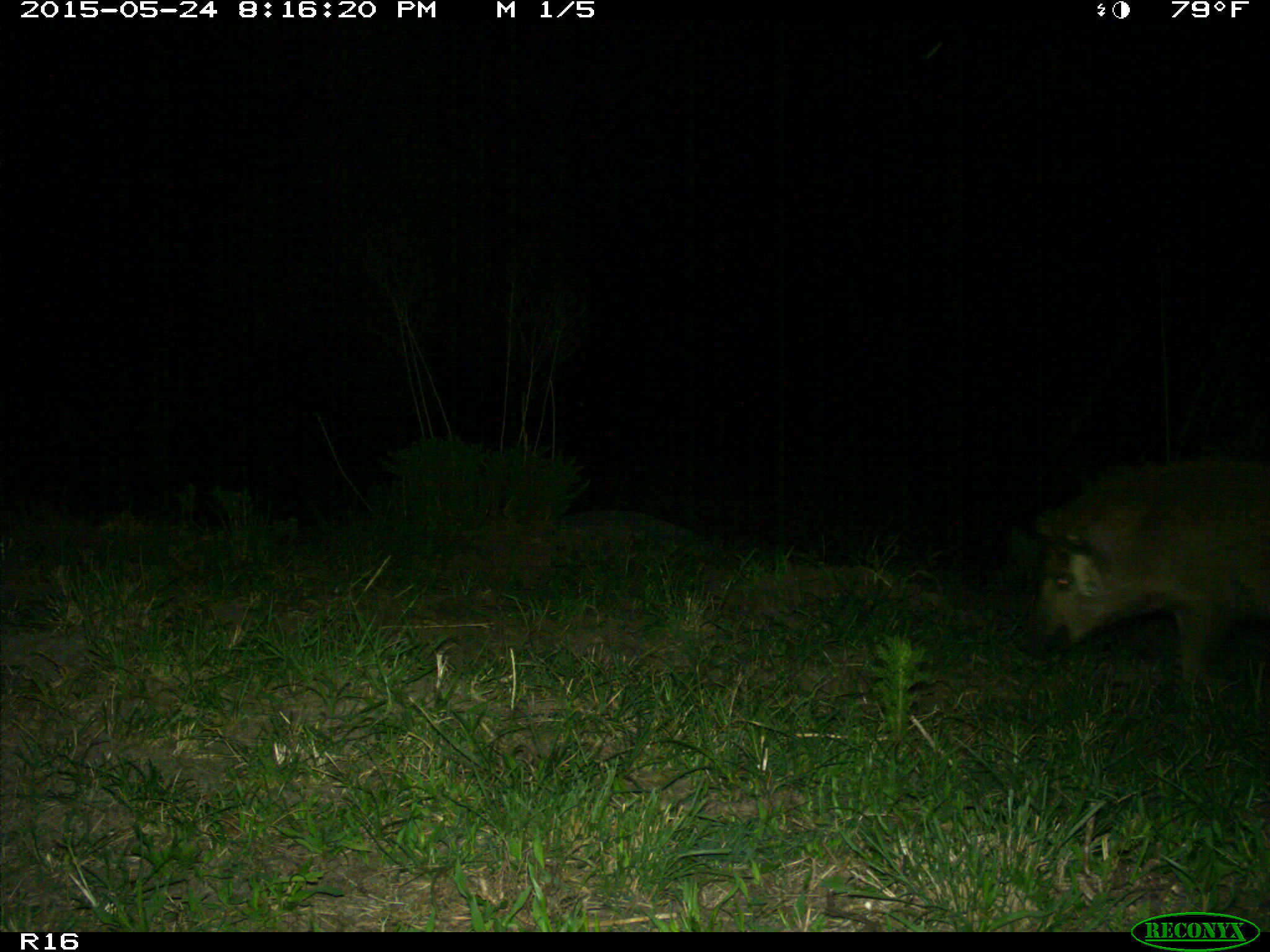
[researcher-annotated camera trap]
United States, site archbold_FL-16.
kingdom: Animalia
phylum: Chordata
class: Mammalia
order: Artiodactyla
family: Suidae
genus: Sus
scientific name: Sus scrofa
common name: wild boar